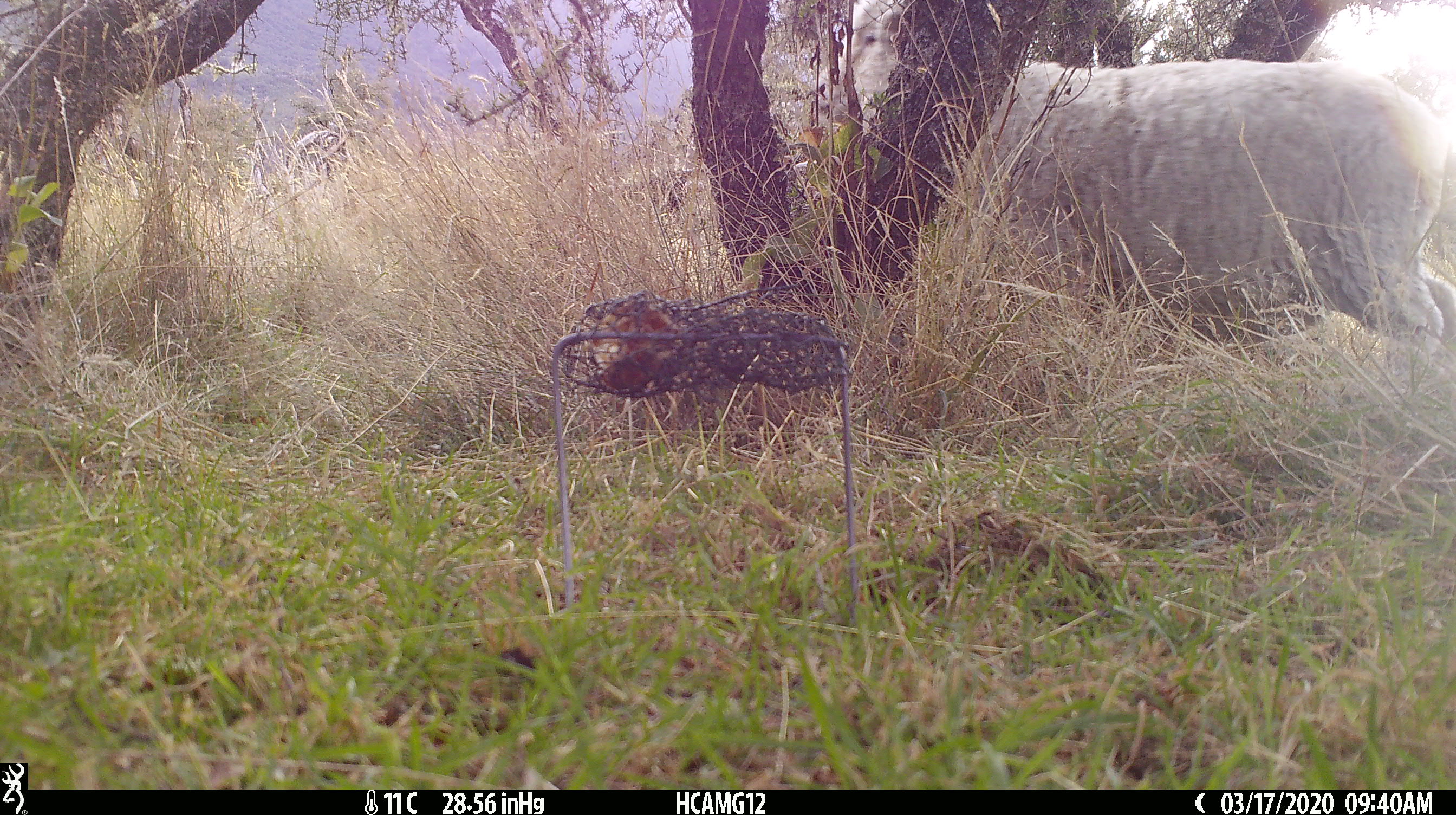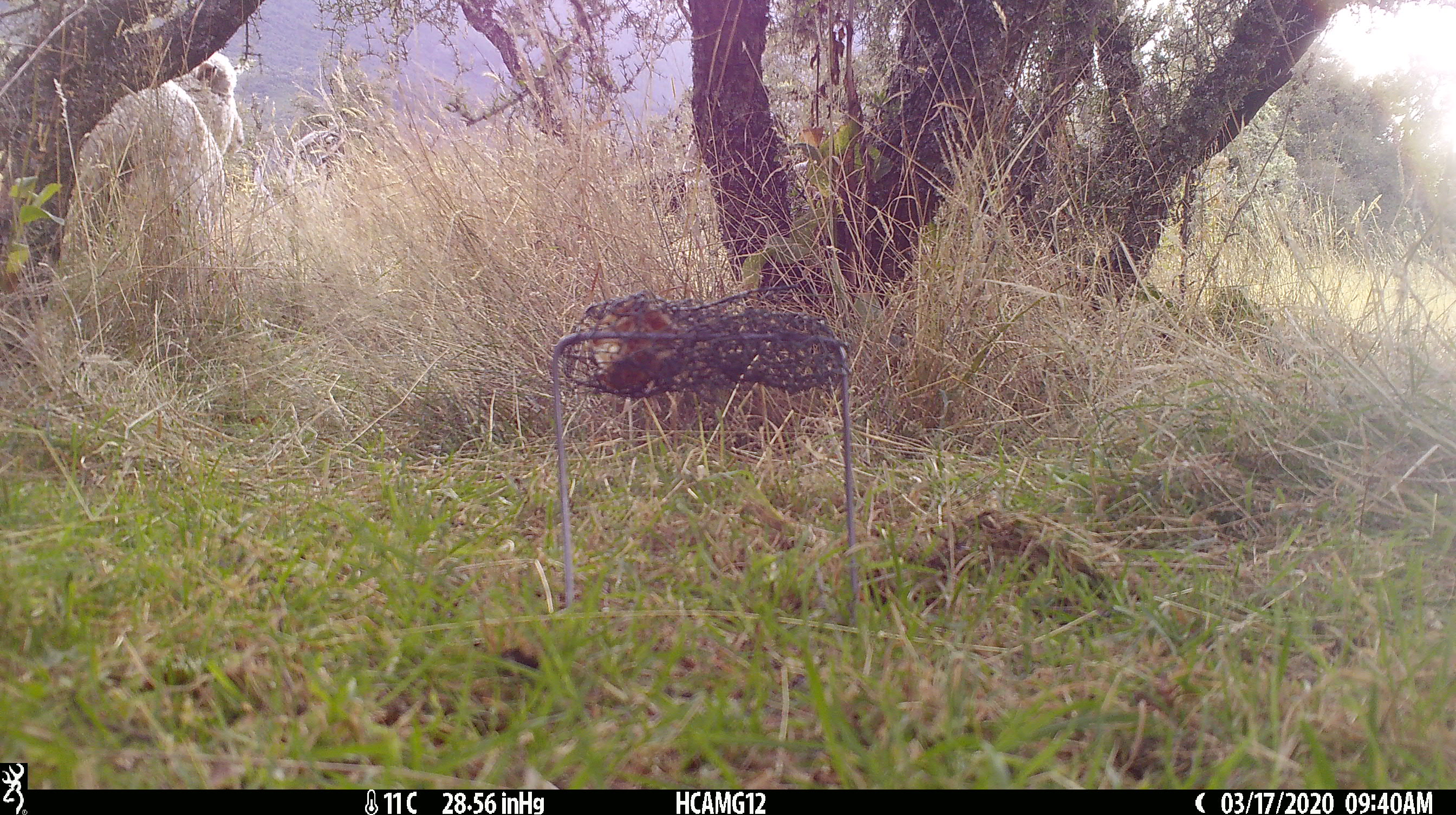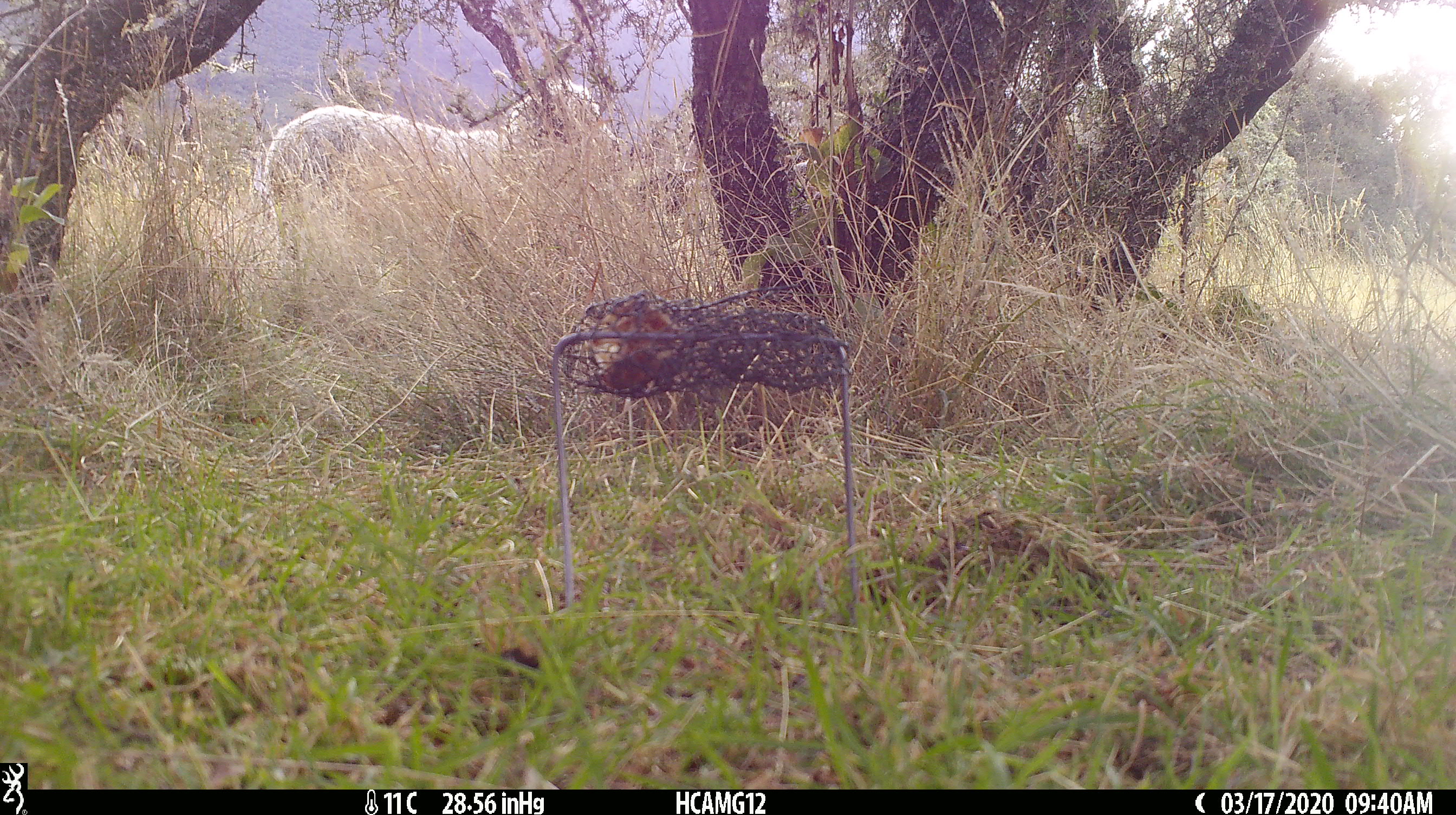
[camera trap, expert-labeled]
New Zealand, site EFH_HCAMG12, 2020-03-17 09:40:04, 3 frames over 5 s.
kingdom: Animalia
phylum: Chordata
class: Mammalia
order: Artiodactyla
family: Bovidae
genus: Ovis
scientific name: Ovis aries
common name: domestic sheep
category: sheep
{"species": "sheep (domestic sheep) (Ovis aries)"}